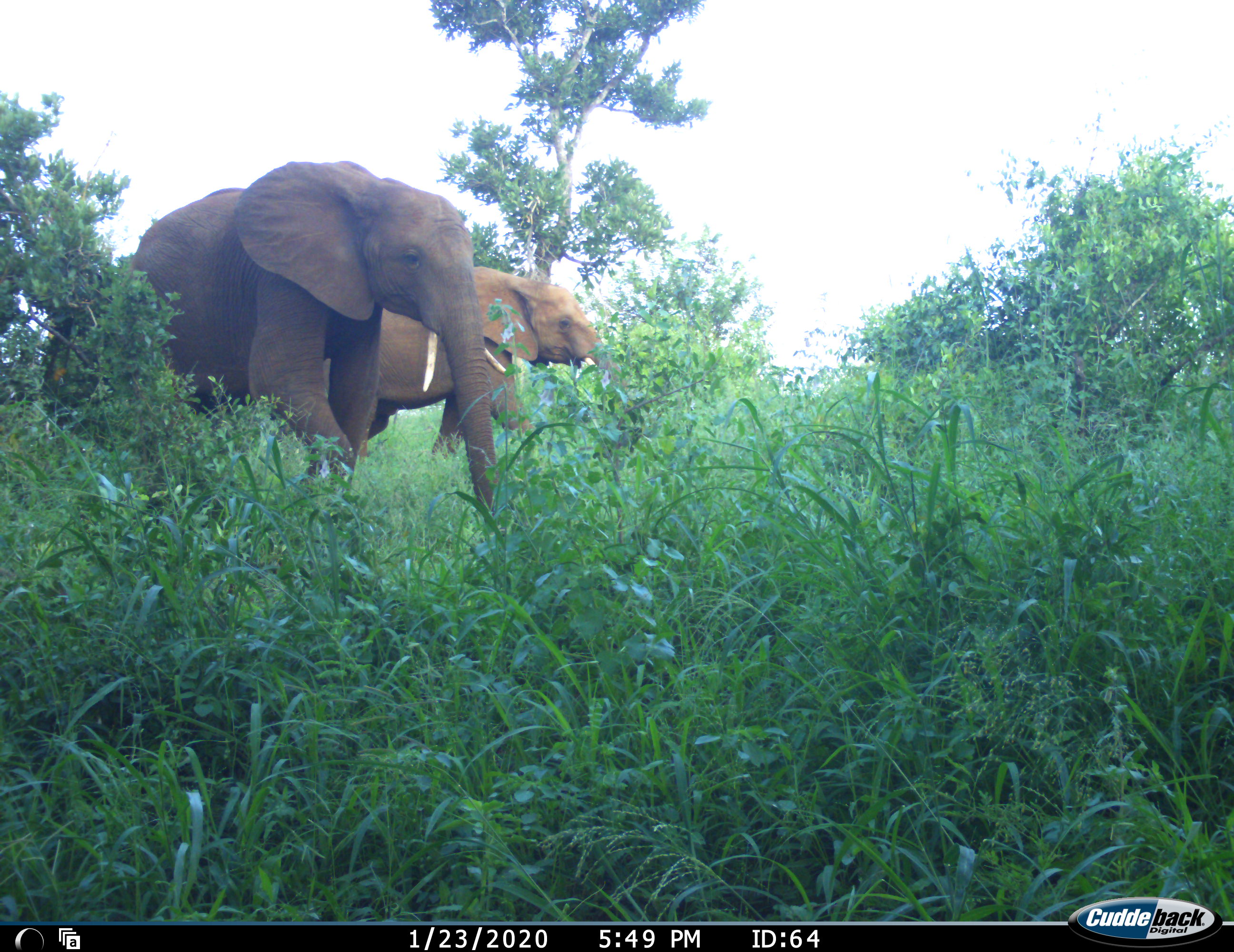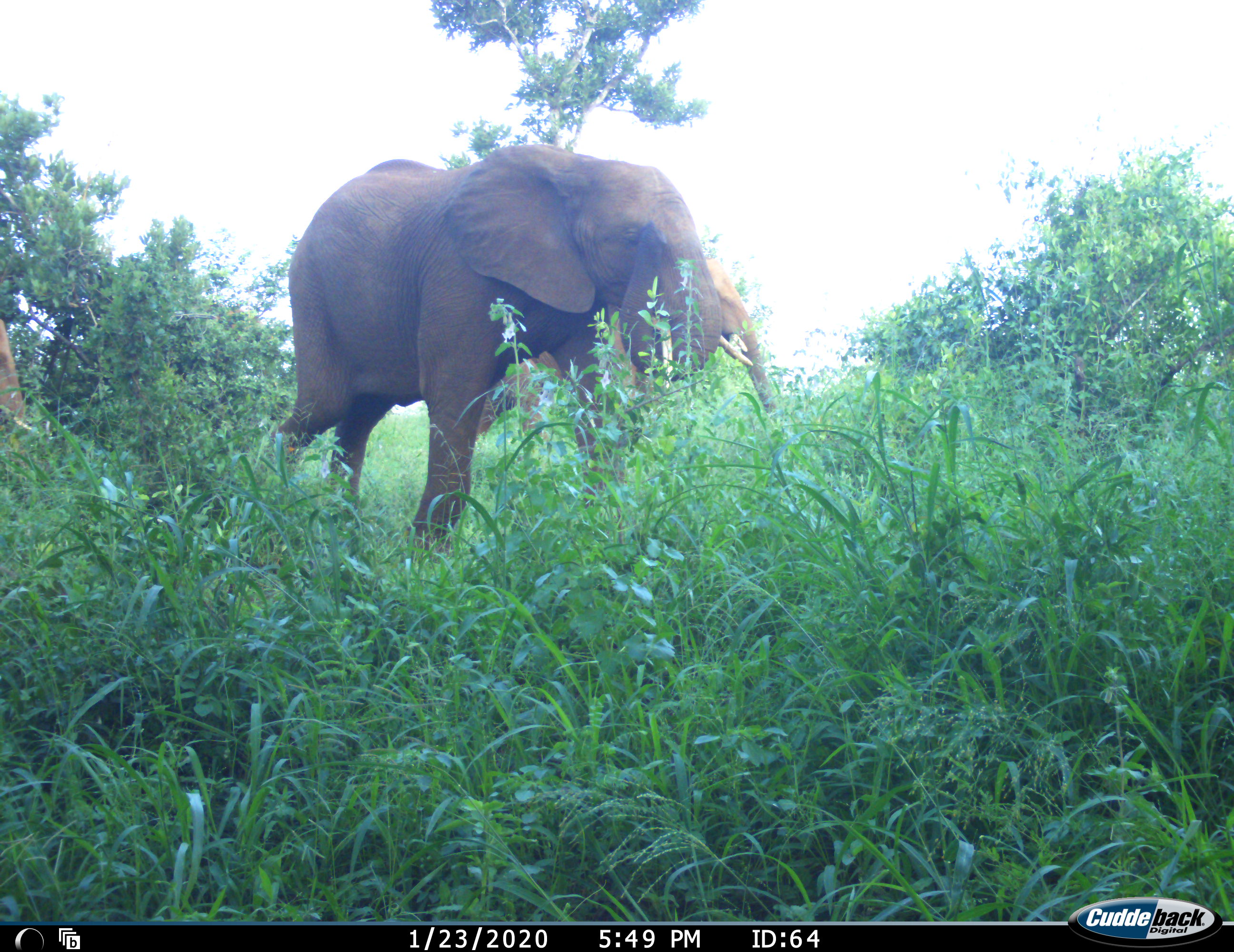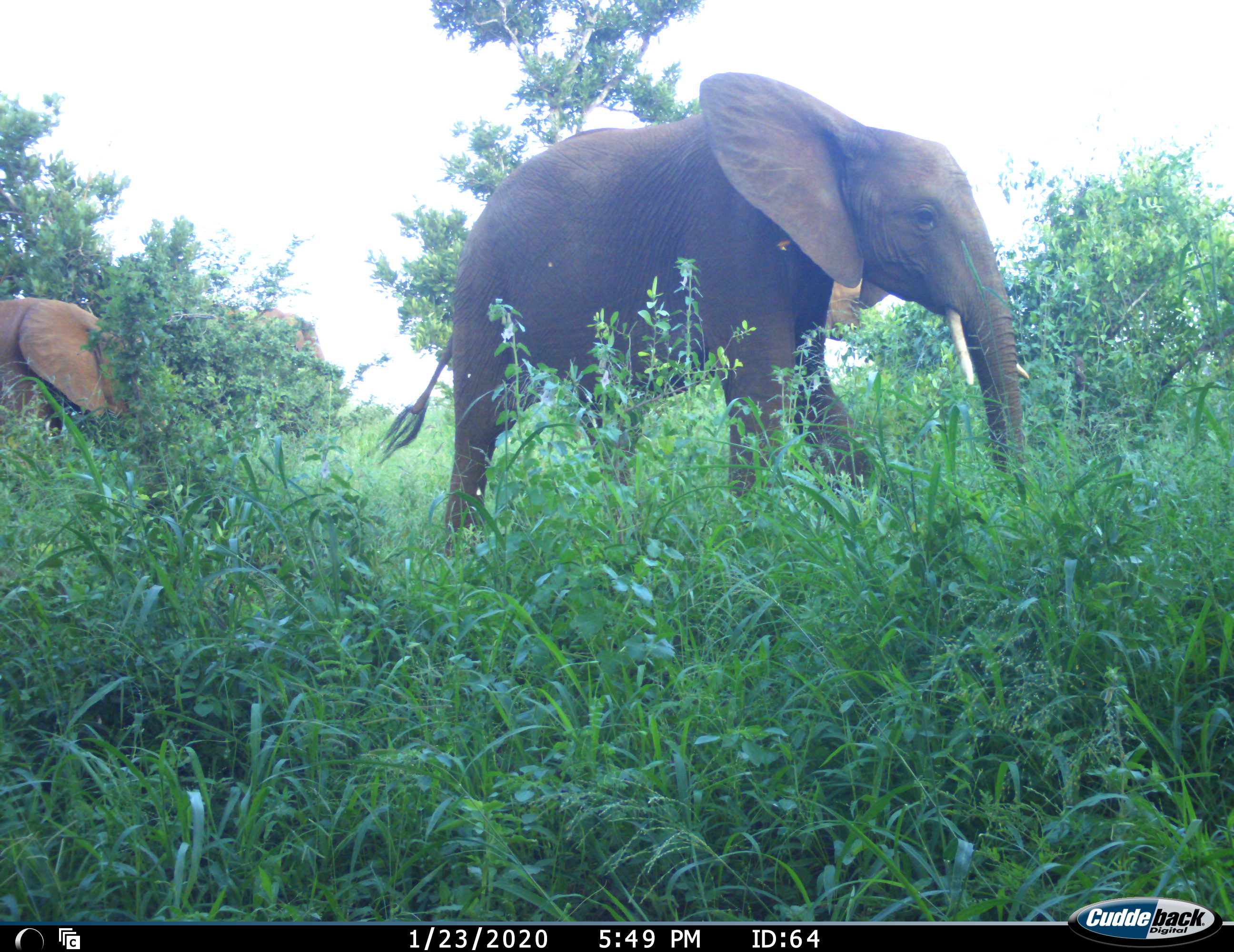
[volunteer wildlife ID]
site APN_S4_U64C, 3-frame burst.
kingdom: Animalia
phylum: Chordata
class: Mammalia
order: Proboscidea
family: Elephantidae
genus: Loxodonta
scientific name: Loxodonta africana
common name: african bush elephant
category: elephant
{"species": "elephant (african bush elephant) (Loxodonta africana)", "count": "3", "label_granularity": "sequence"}